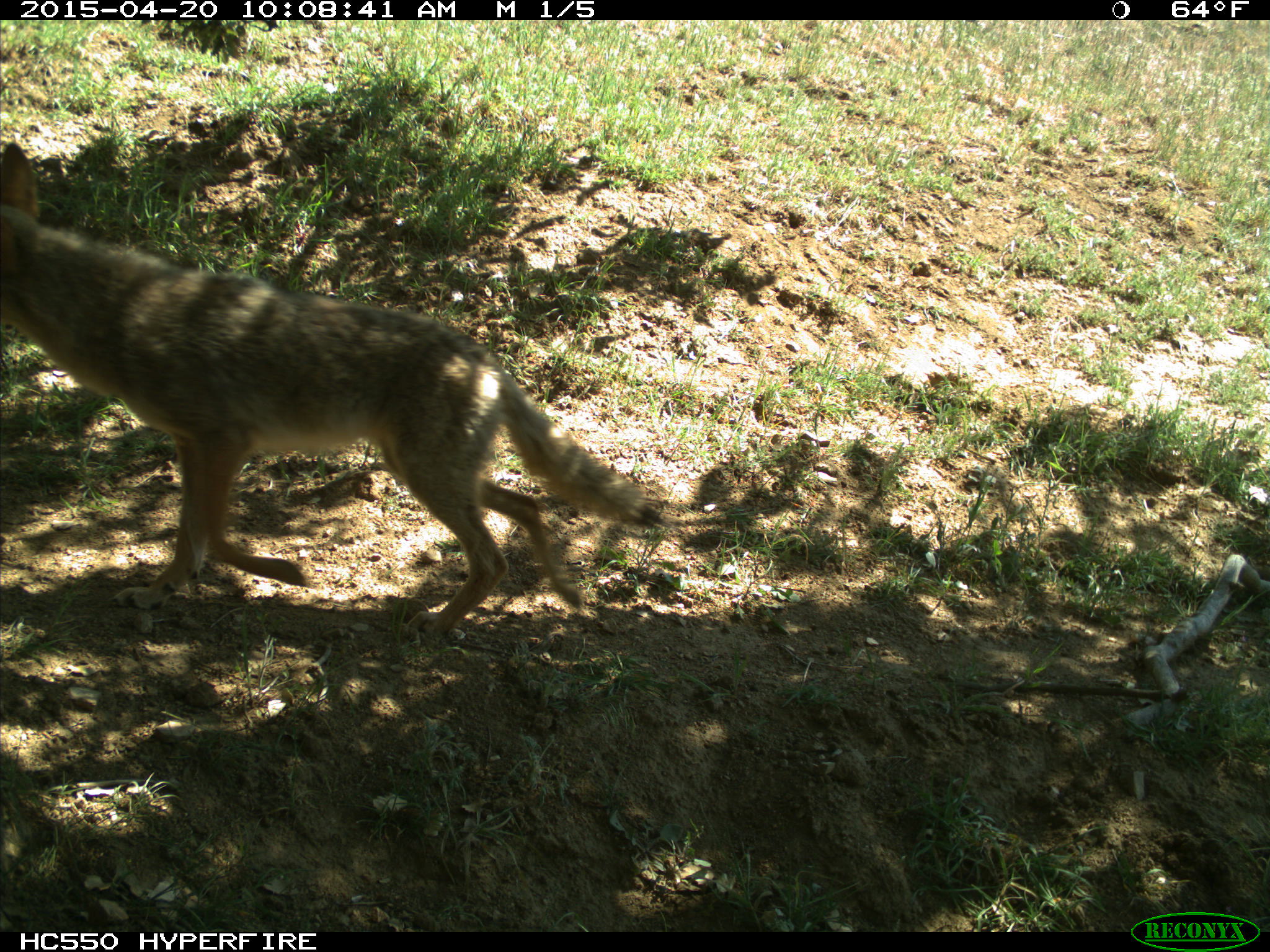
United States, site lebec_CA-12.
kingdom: Animalia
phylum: Chordata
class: Mammalia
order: Carnivora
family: Canidae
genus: Canis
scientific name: Canis latrans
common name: coyote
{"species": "Canis latrans (coyote)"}